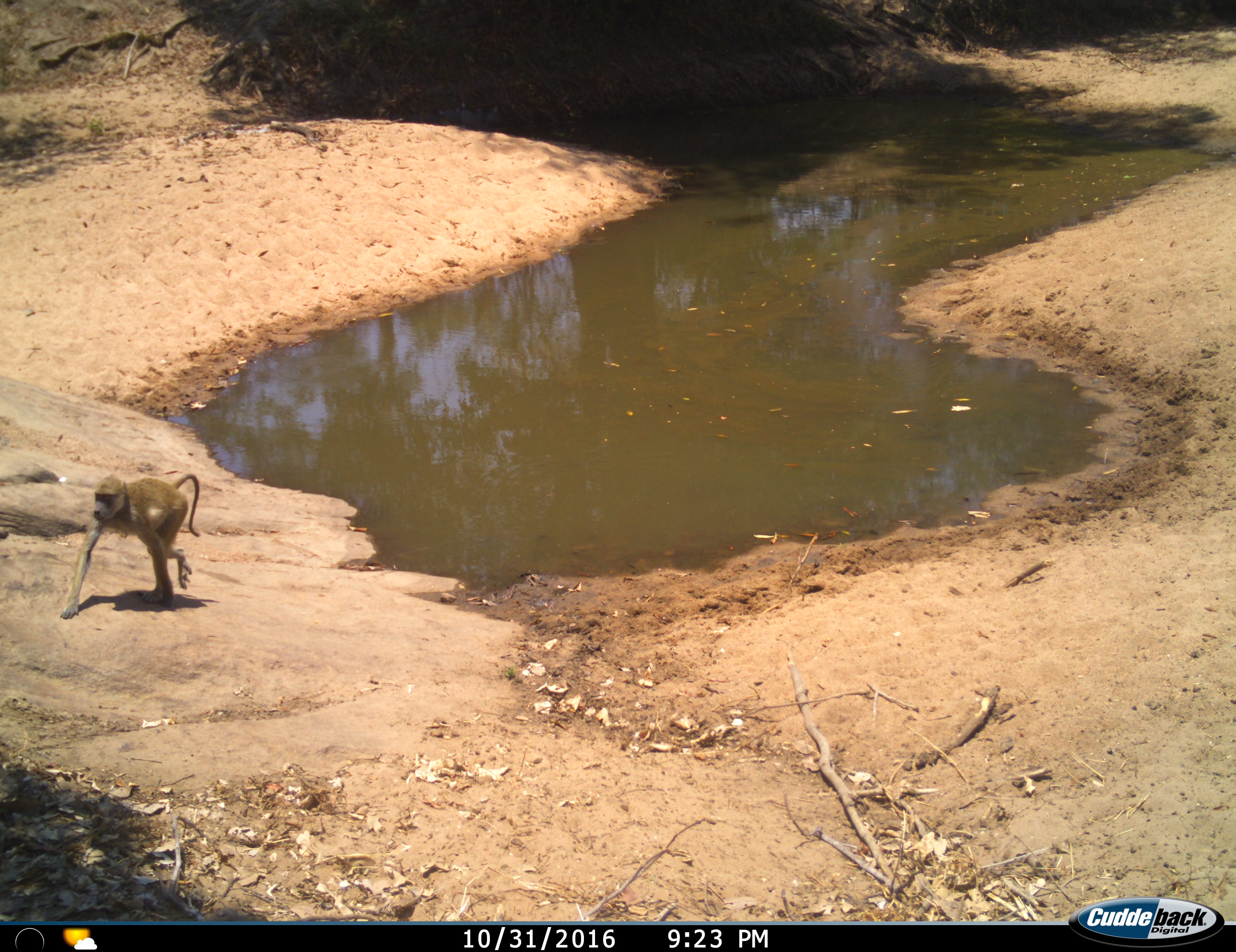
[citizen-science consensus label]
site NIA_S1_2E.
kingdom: Animalia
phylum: Chordata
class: Mammalia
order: Primates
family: Cercopithecidae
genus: Papio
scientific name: Papio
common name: baboon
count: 1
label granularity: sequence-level